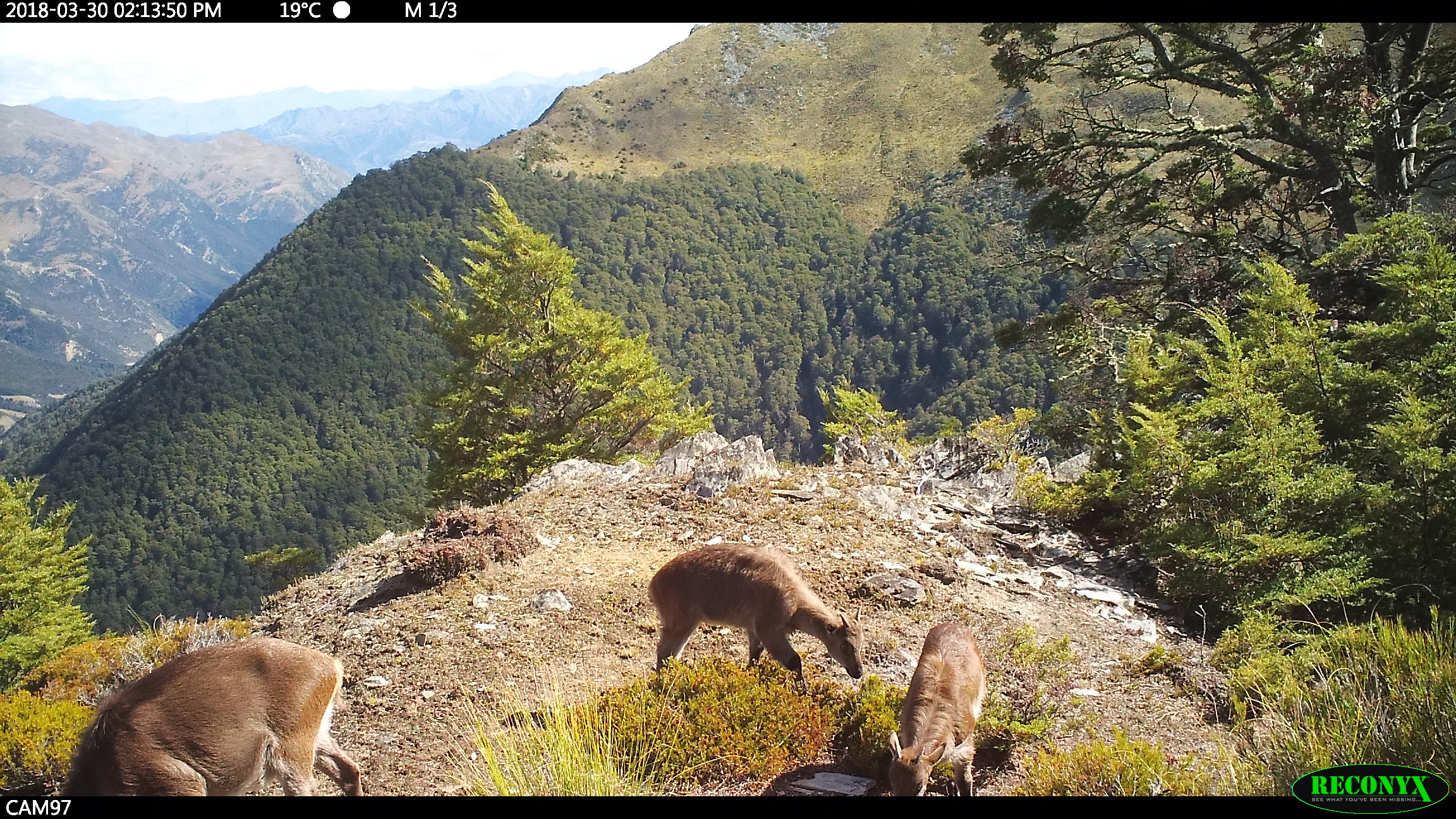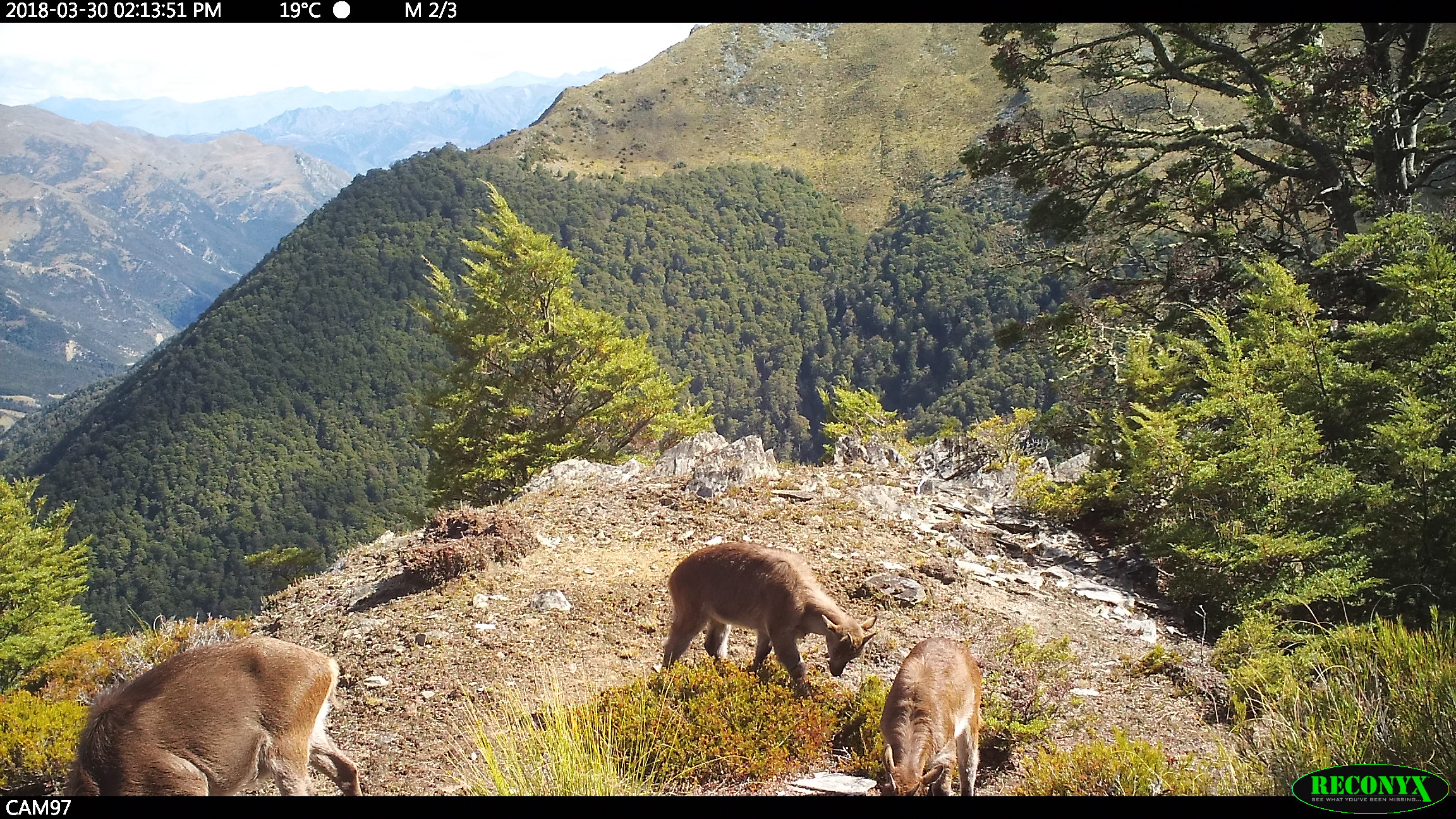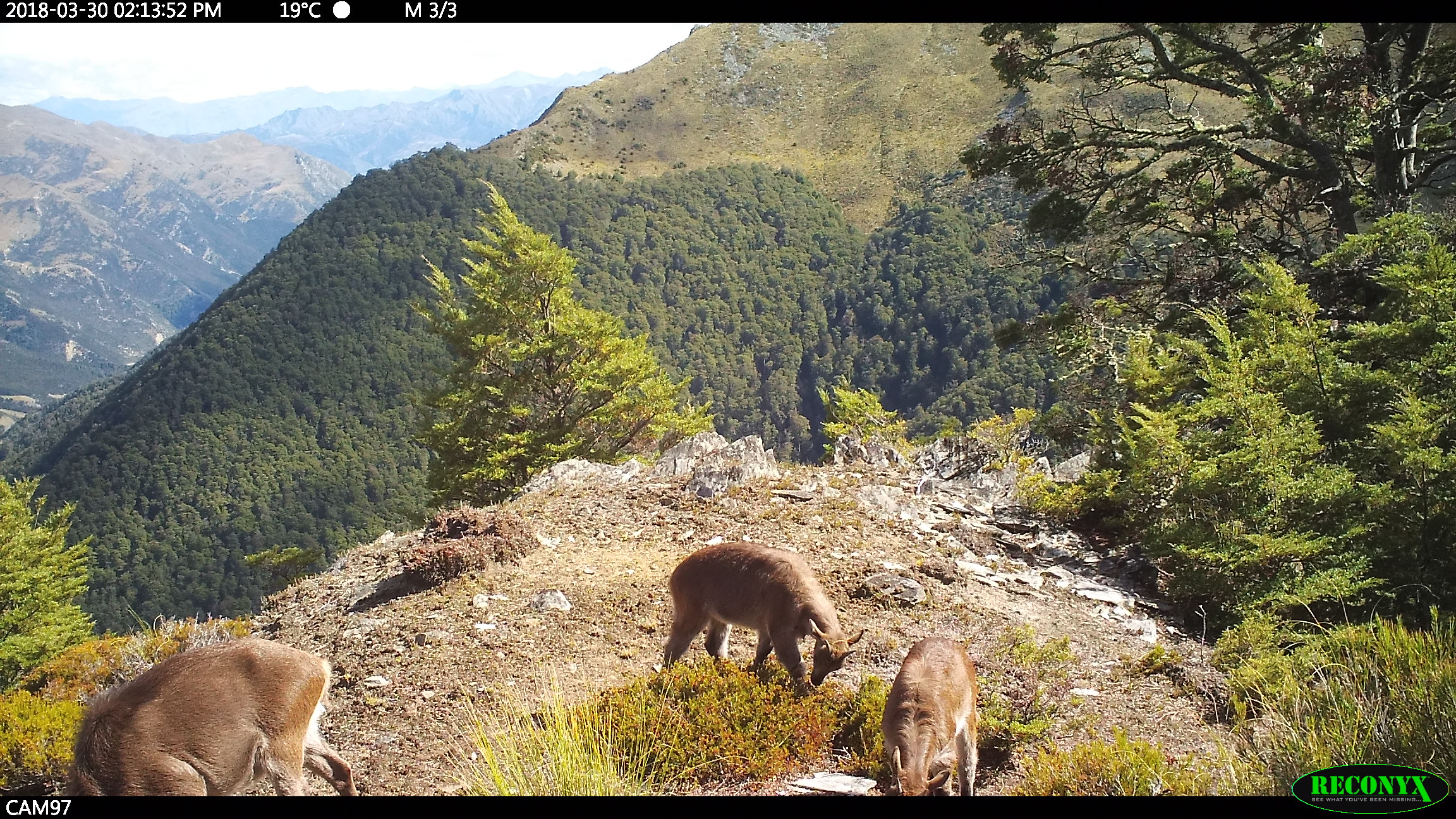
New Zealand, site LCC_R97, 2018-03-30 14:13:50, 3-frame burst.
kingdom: Animalia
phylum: Chordata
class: Mammalia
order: Artiodactyla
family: Bovidae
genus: Nilgiritragus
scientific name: Nilgiritragus hylocrius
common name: tahr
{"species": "tahr (Nilgiritragus hylocrius)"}